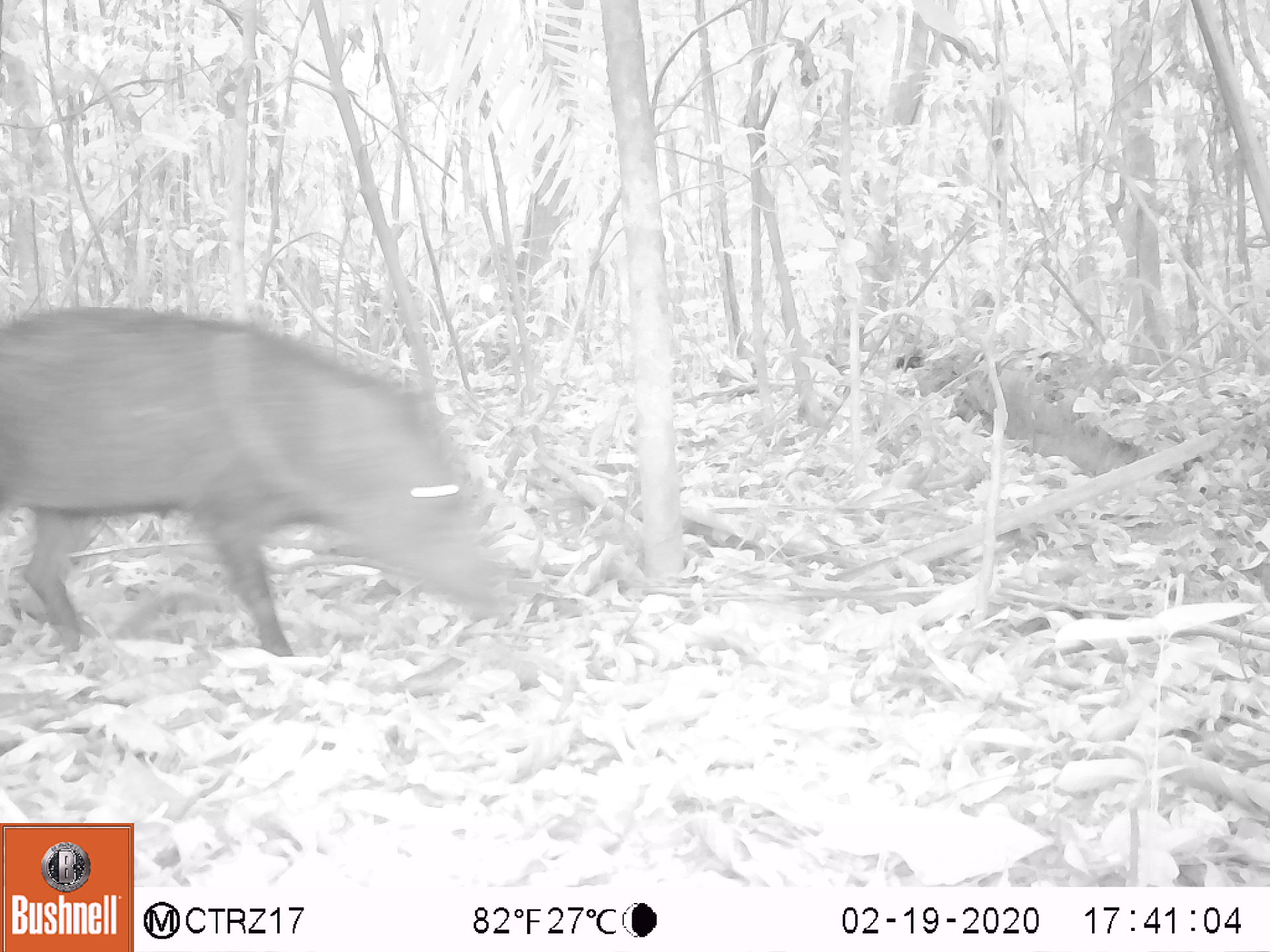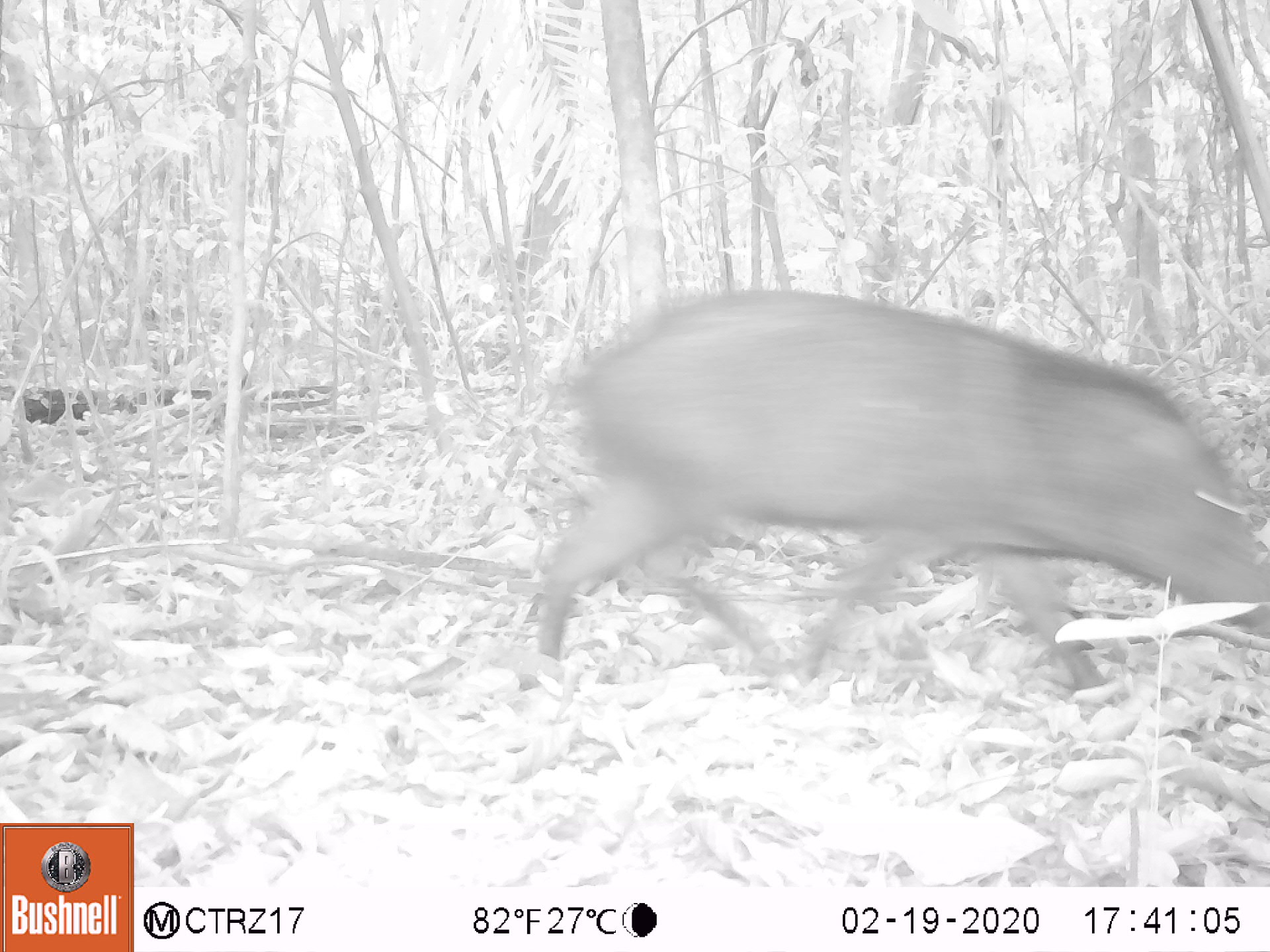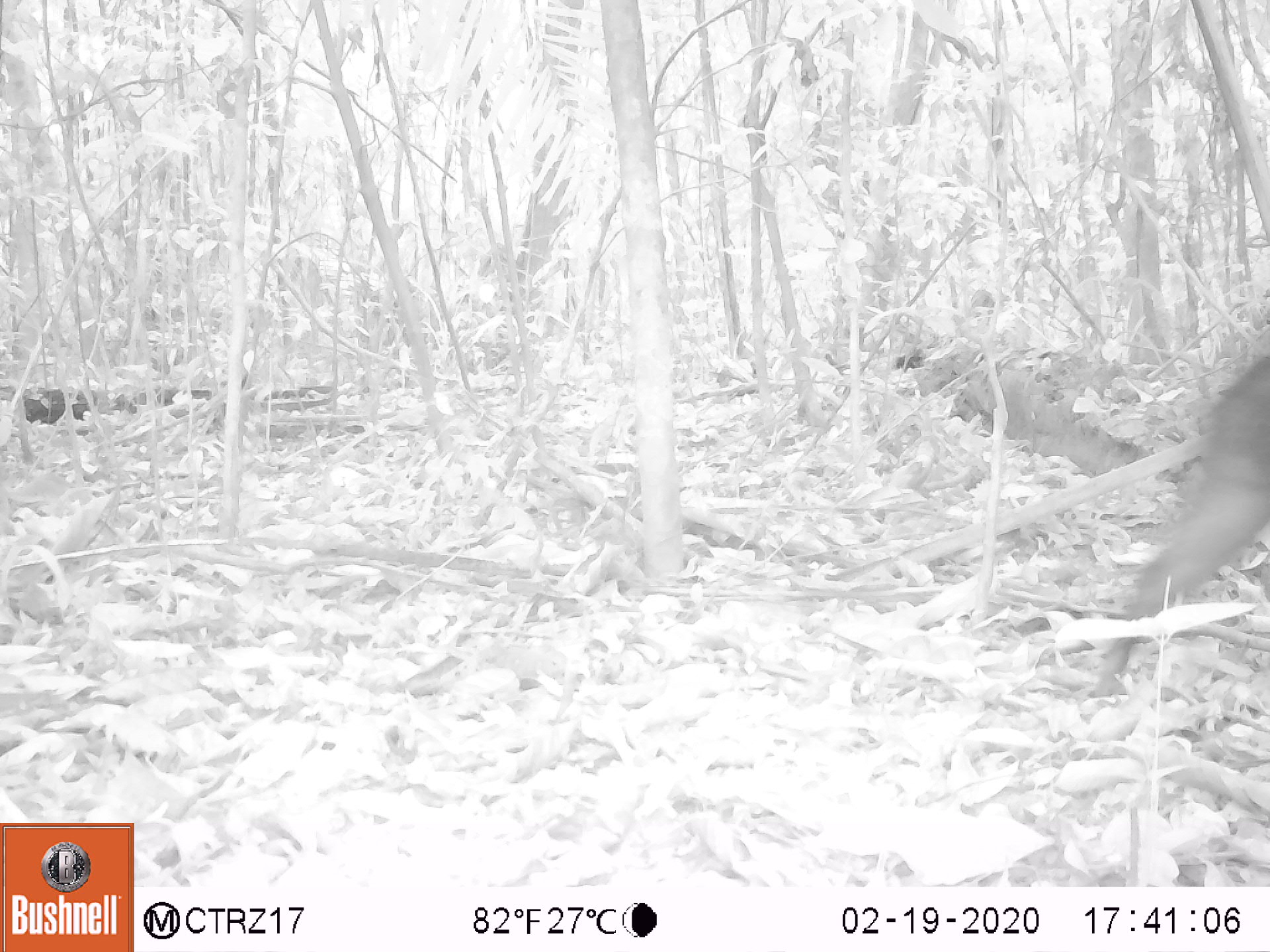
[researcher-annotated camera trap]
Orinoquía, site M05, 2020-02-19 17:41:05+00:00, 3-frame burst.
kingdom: Animalia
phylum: Chordata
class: Mammalia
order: Artiodactyla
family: Tayassuidae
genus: Pecari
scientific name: Pecari tajacu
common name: collared peccary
Collared peccary (Pecari tajacu).